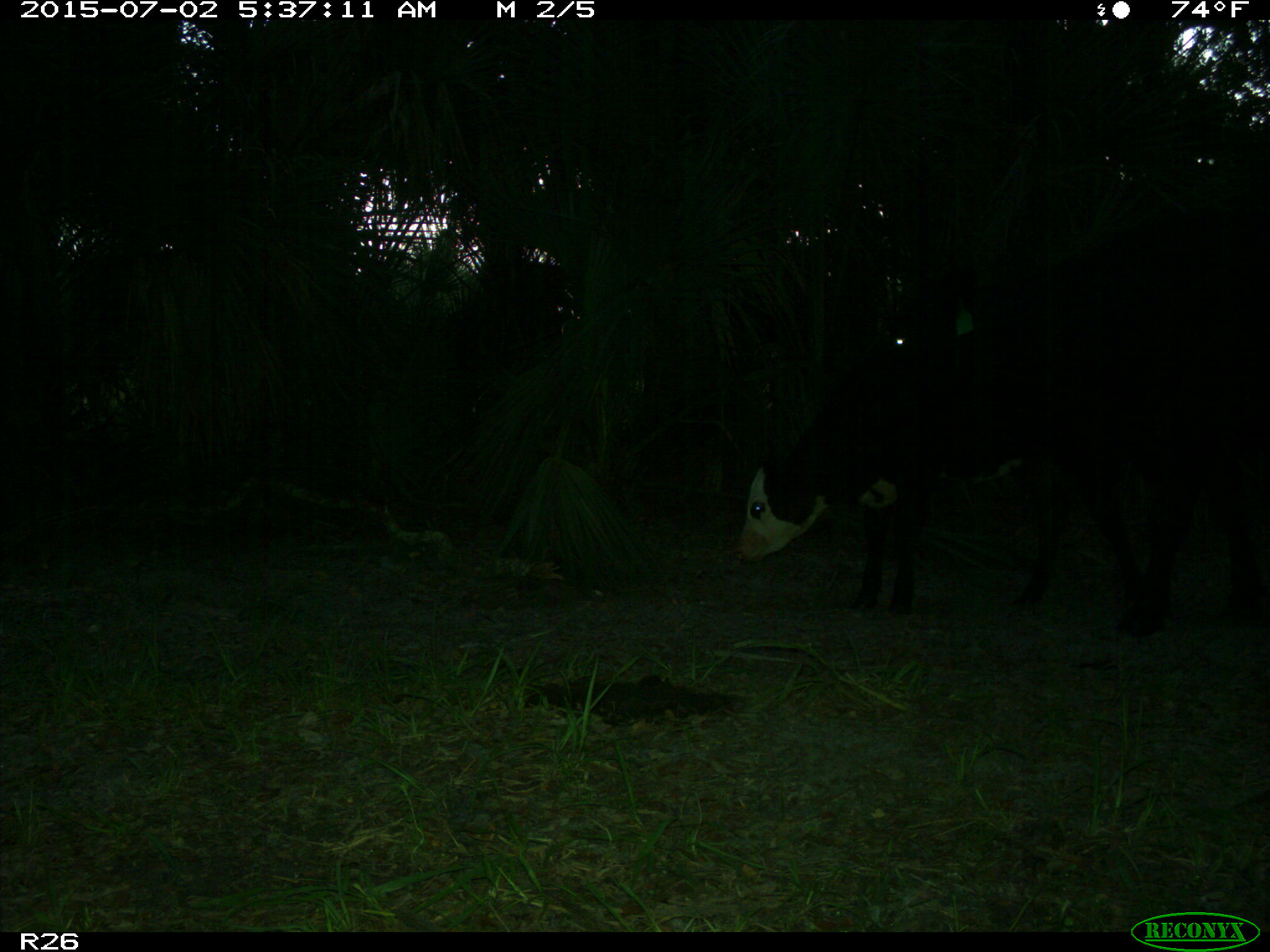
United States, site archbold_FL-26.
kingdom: Animalia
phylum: Chordata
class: Mammalia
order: Artiodactyla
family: Bovidae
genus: Bos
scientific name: Bos taurus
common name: domestic cow